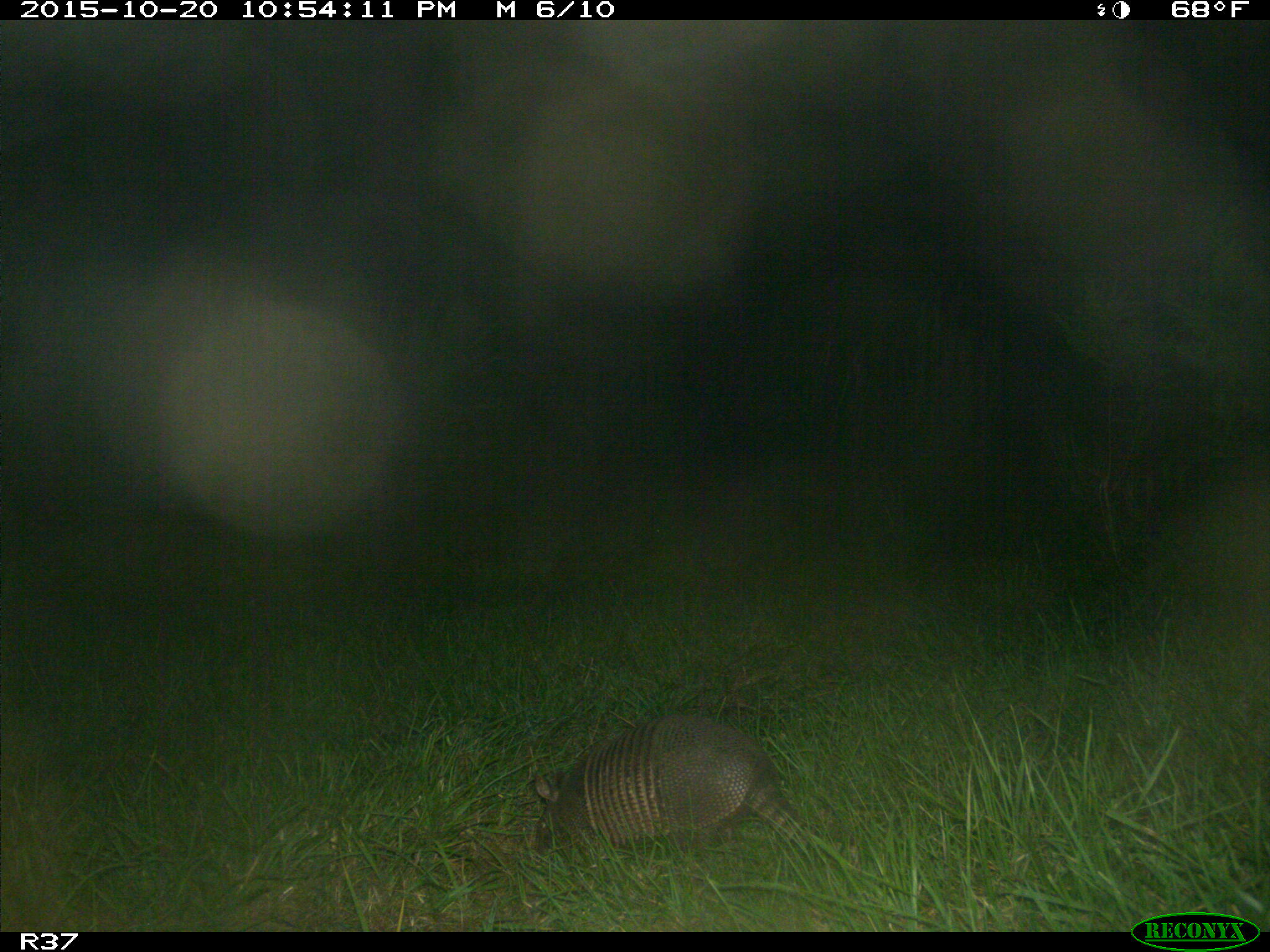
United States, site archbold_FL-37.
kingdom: Animalia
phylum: Chordata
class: Mammalia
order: Cingulata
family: Dasypodidae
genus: Dasypus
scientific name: Dasypus novemcinctus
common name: nine-banded armadillo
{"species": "Dasypus novemcinctus (nine-banded armadillo)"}